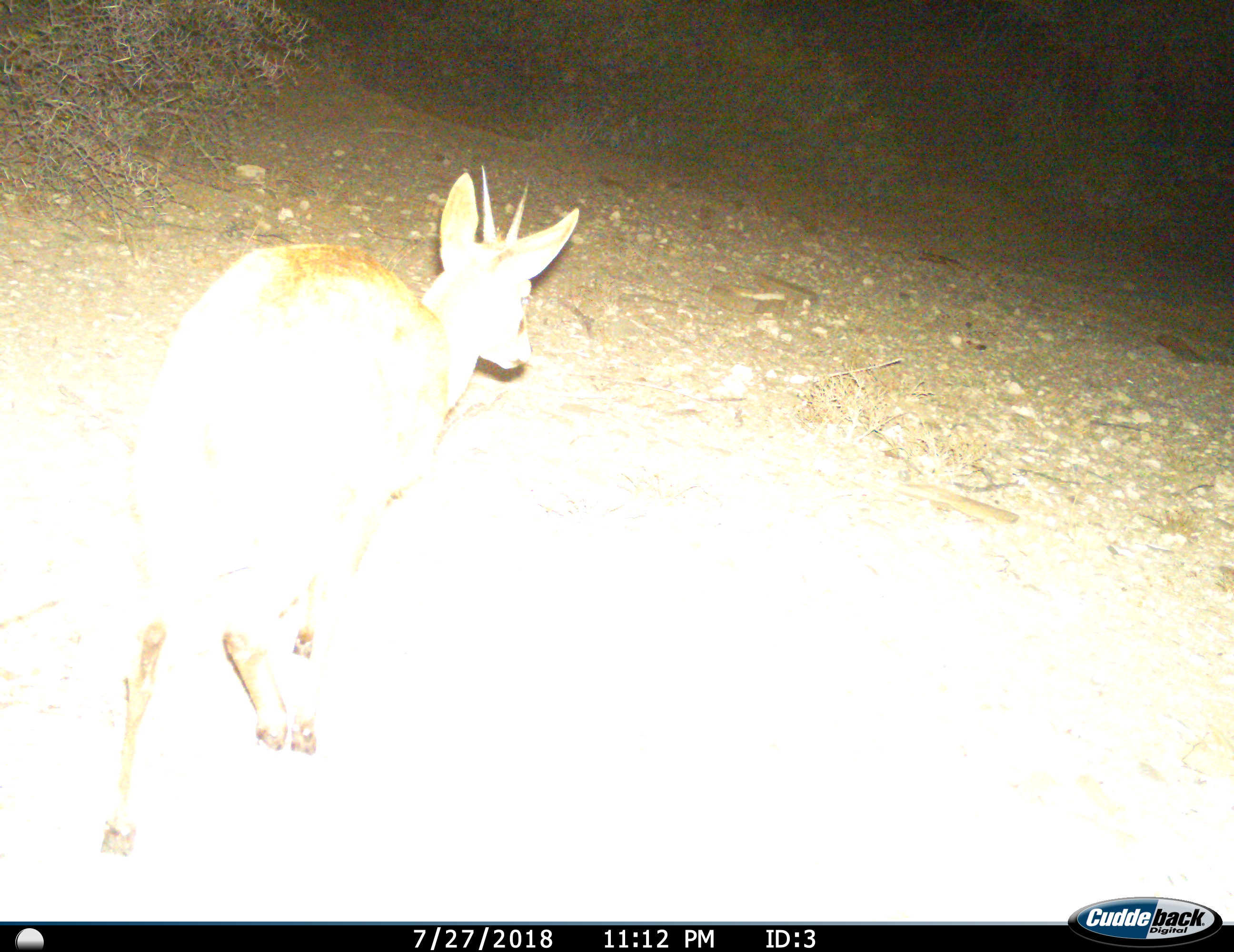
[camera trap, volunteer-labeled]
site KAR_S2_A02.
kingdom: Animalia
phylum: Chordata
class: Mammalia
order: Artiodactyla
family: Bovidae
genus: Sylvicapra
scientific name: Sylvicapra grimmia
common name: common duiker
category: duikercommongrey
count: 1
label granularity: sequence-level